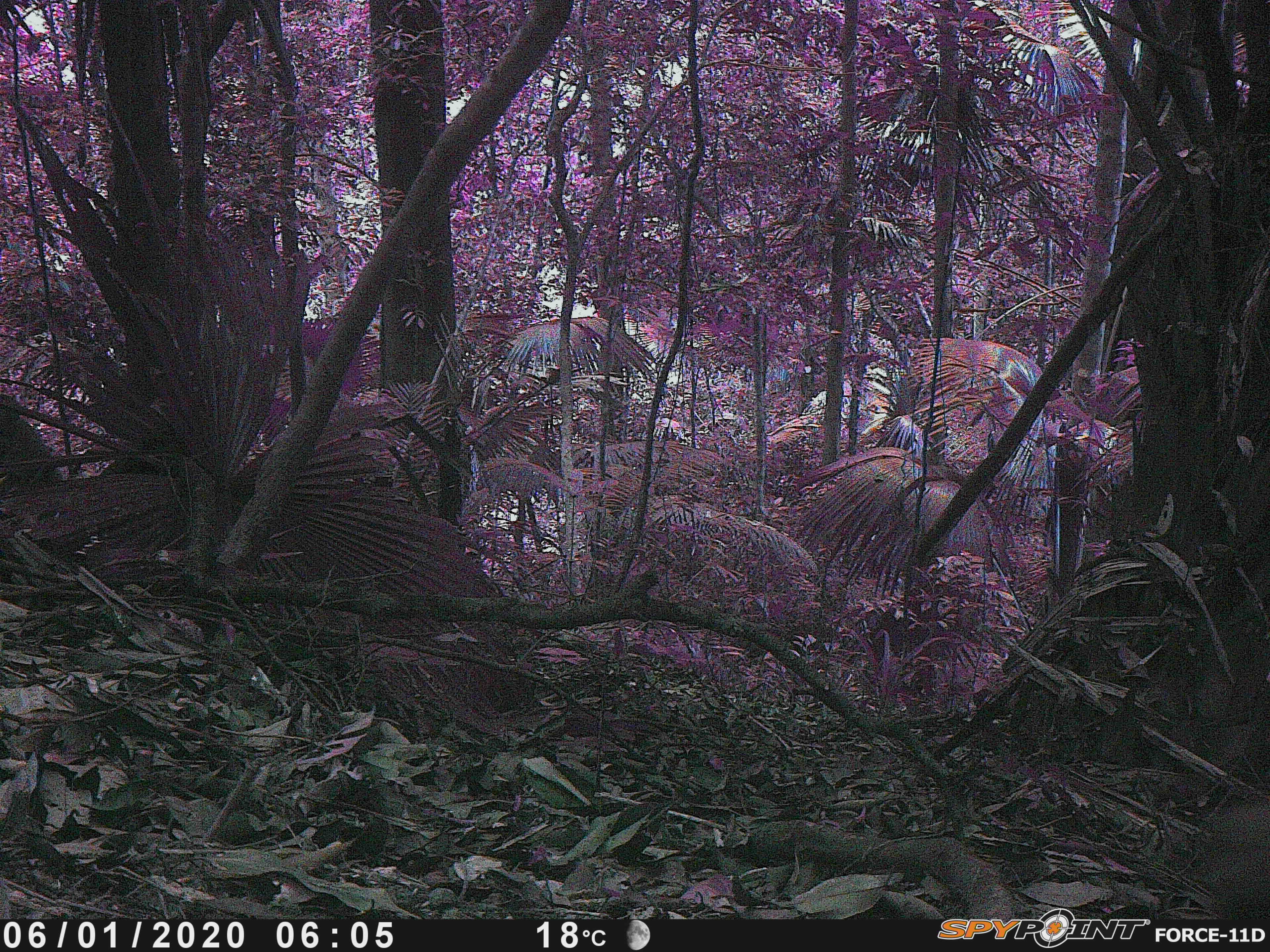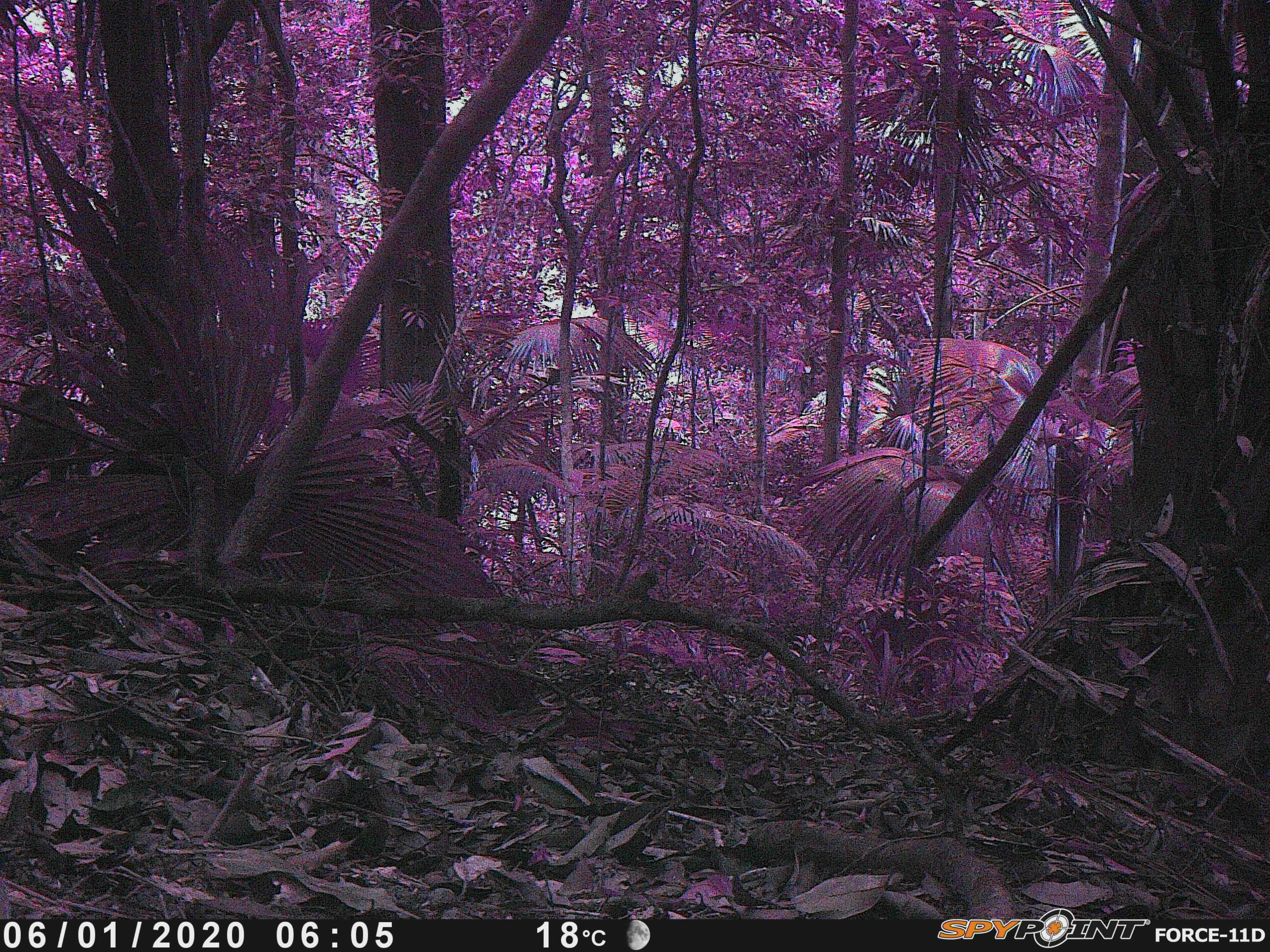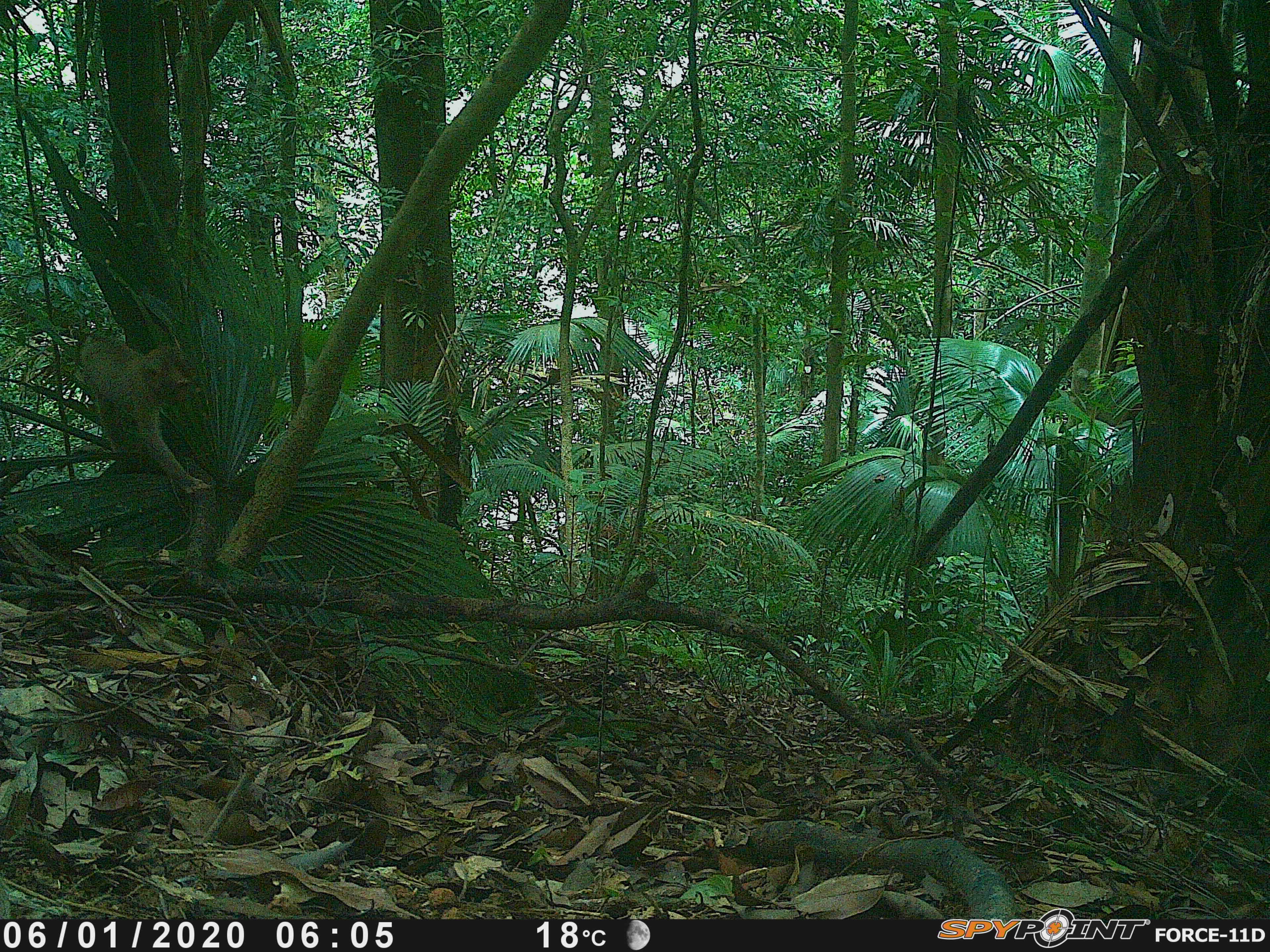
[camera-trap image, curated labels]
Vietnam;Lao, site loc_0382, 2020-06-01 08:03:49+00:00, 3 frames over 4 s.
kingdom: Animalia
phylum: Chordata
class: Mammalia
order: Primates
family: Cercopithecidae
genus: Macaca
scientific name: Macaca nemestrina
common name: pig-tailed macaque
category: pig tailed macaque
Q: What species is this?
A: Pig tailed macaque (pig-tailed macaque) (Macaca nemestrina).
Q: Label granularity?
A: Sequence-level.